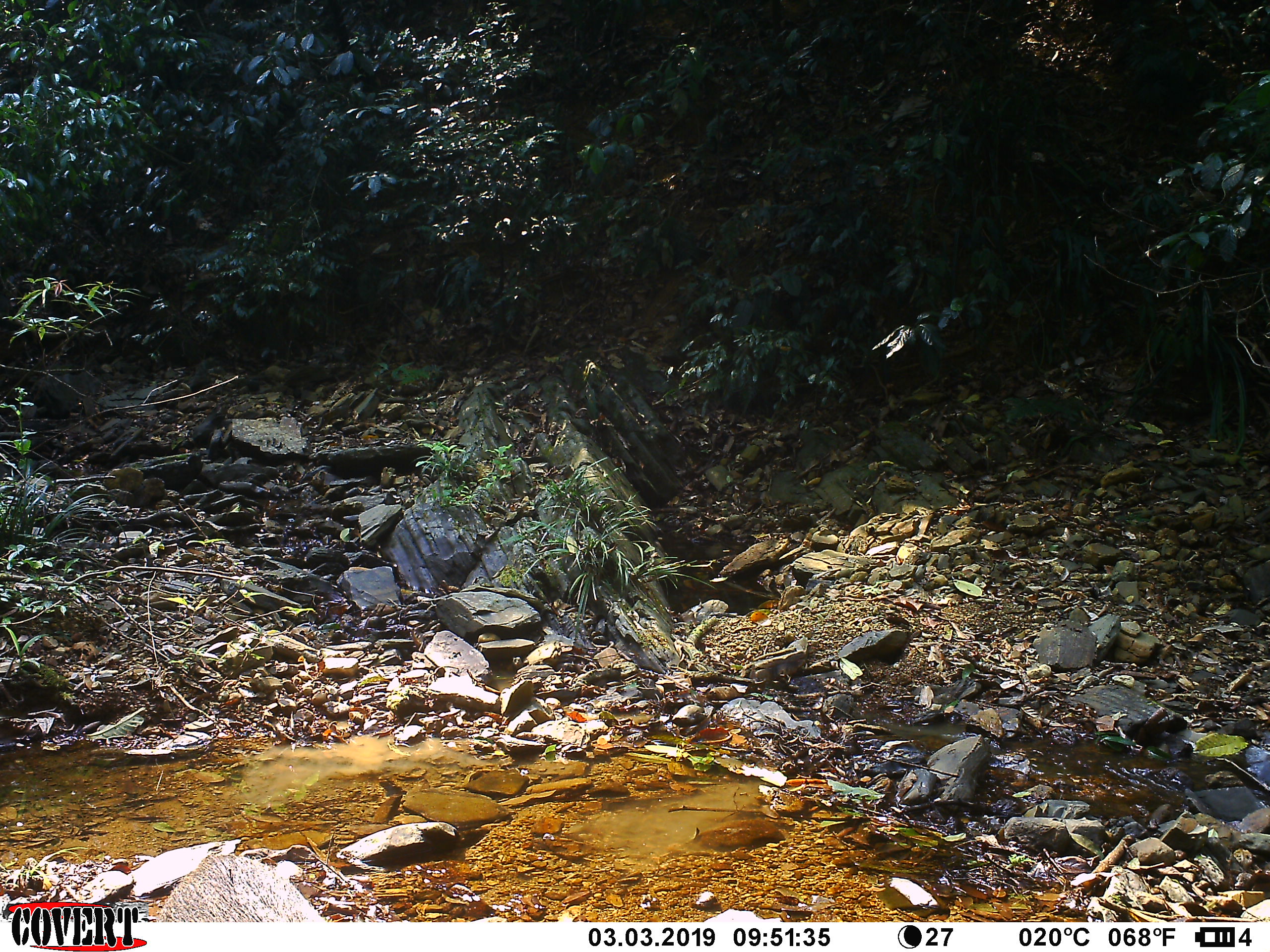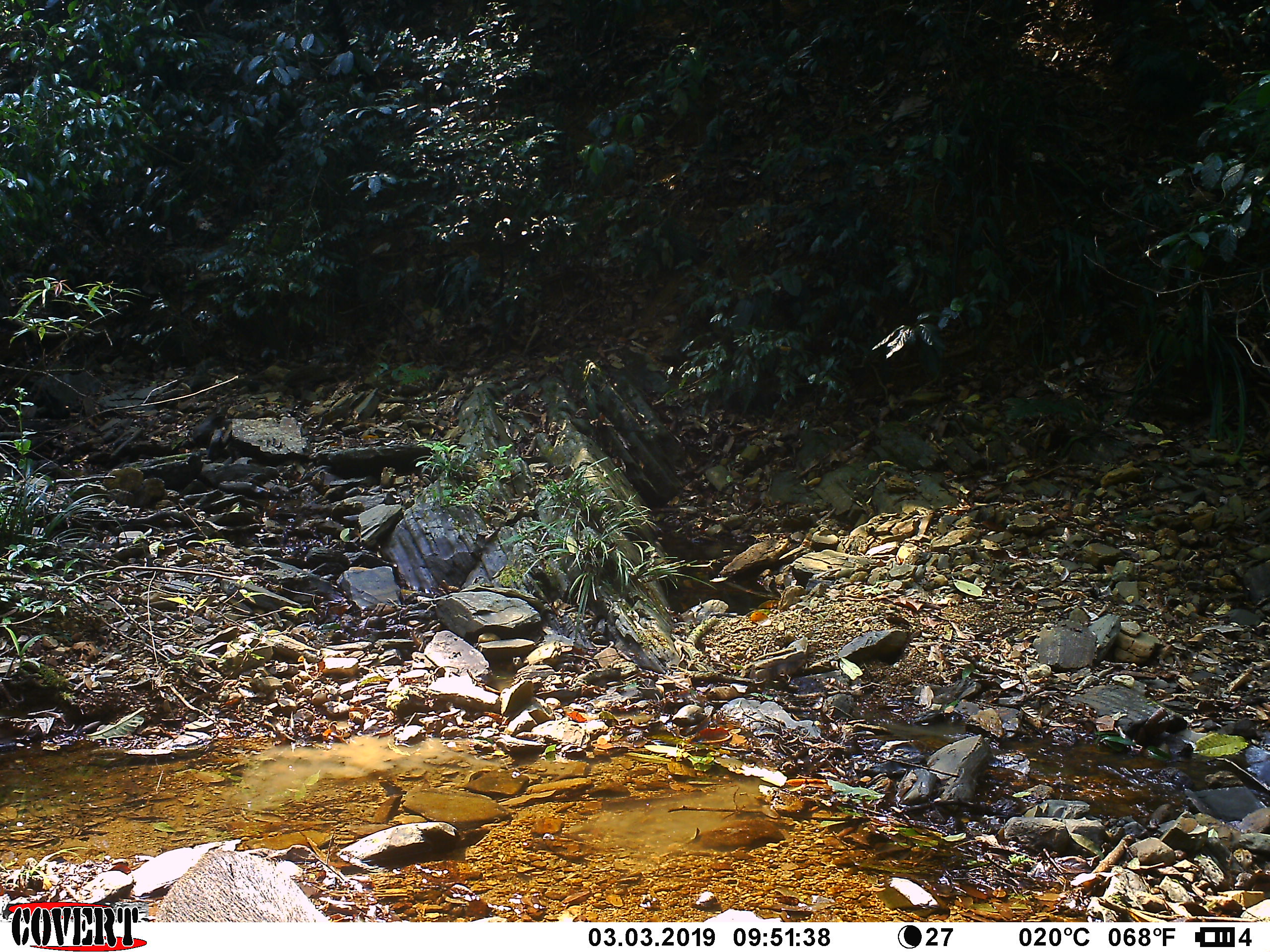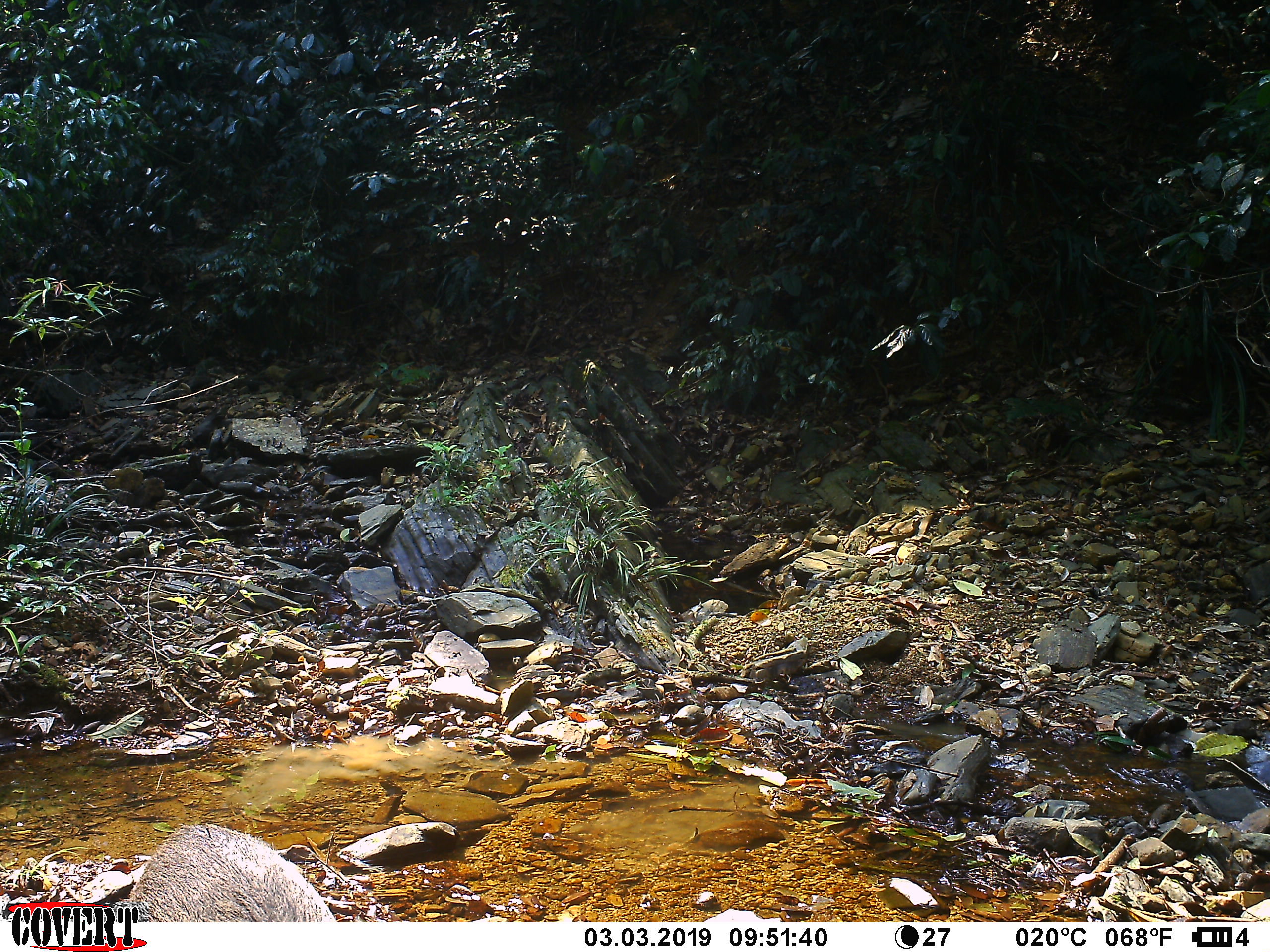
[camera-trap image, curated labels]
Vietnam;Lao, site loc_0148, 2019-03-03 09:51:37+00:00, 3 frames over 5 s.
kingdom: Animalia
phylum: Chordata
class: Mammalia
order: Artiodactyla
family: Suidae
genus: Sus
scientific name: Sus scrofa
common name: eurasian wild pig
Eurasian wild pig (Sus scrofa). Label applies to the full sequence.